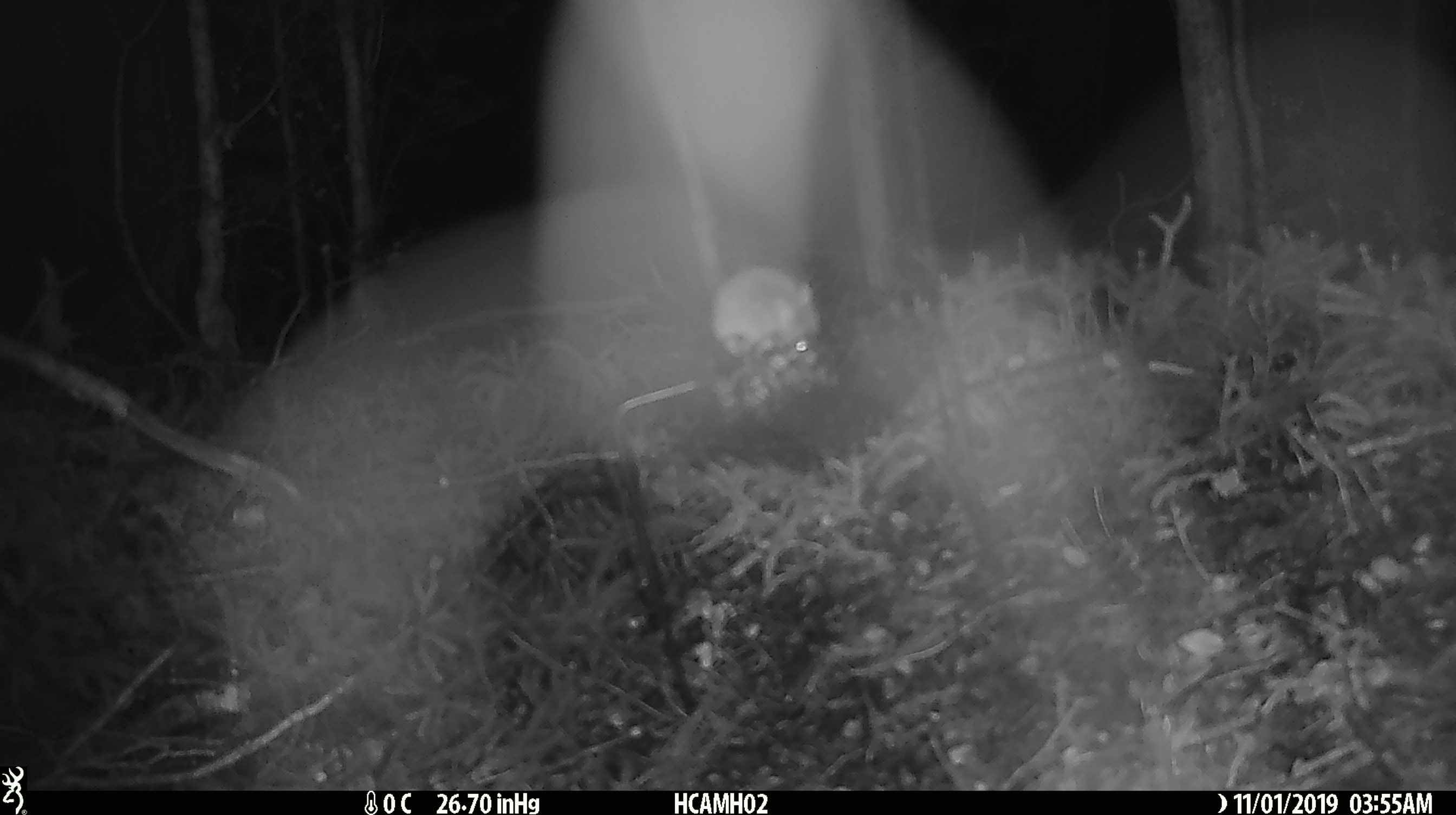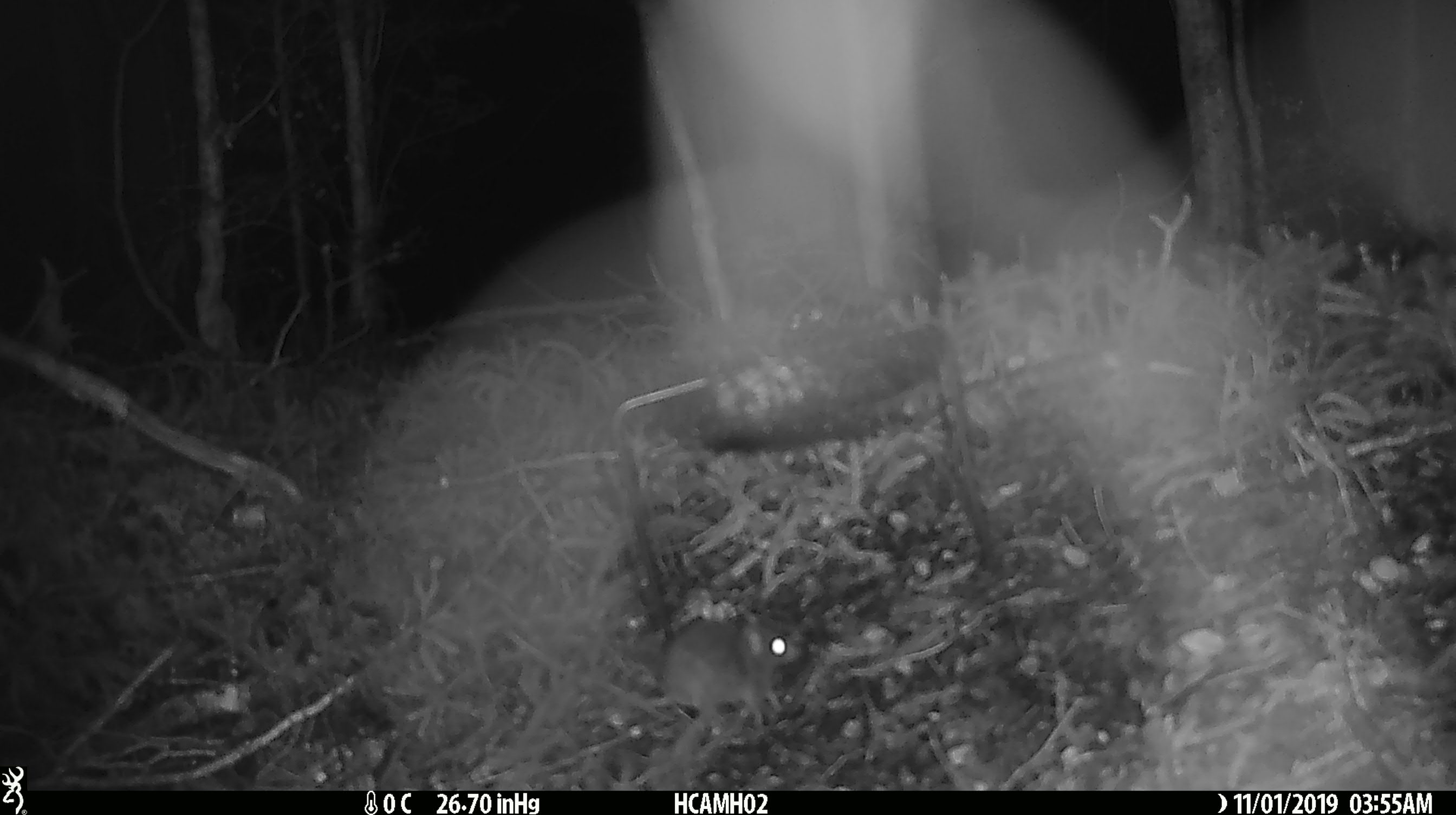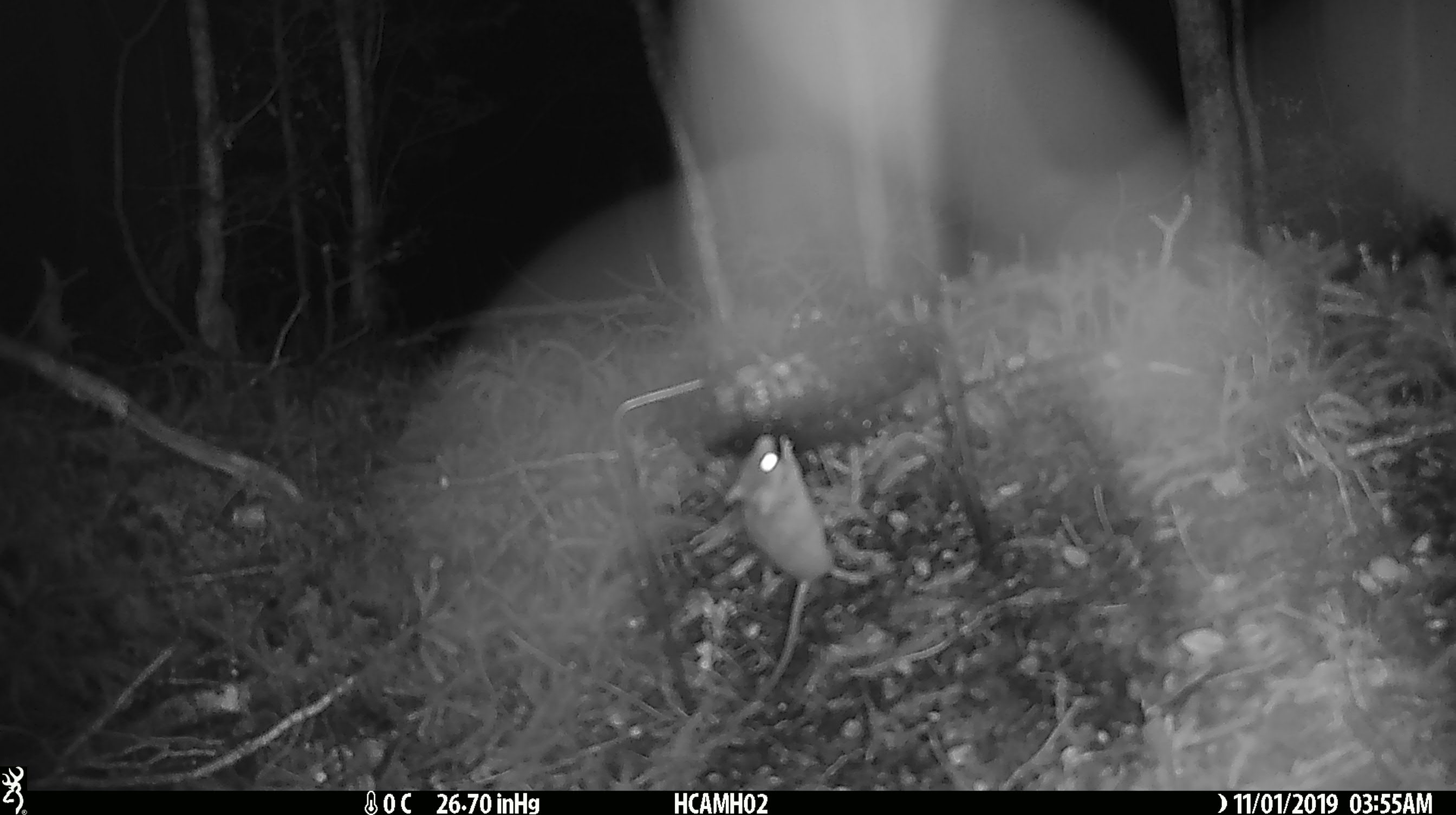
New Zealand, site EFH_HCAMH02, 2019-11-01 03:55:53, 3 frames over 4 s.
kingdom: Animalia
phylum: Chordata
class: Mammalia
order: Rodentia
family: Muridae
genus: Mus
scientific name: Mus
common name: mouse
Mouse (Mus).